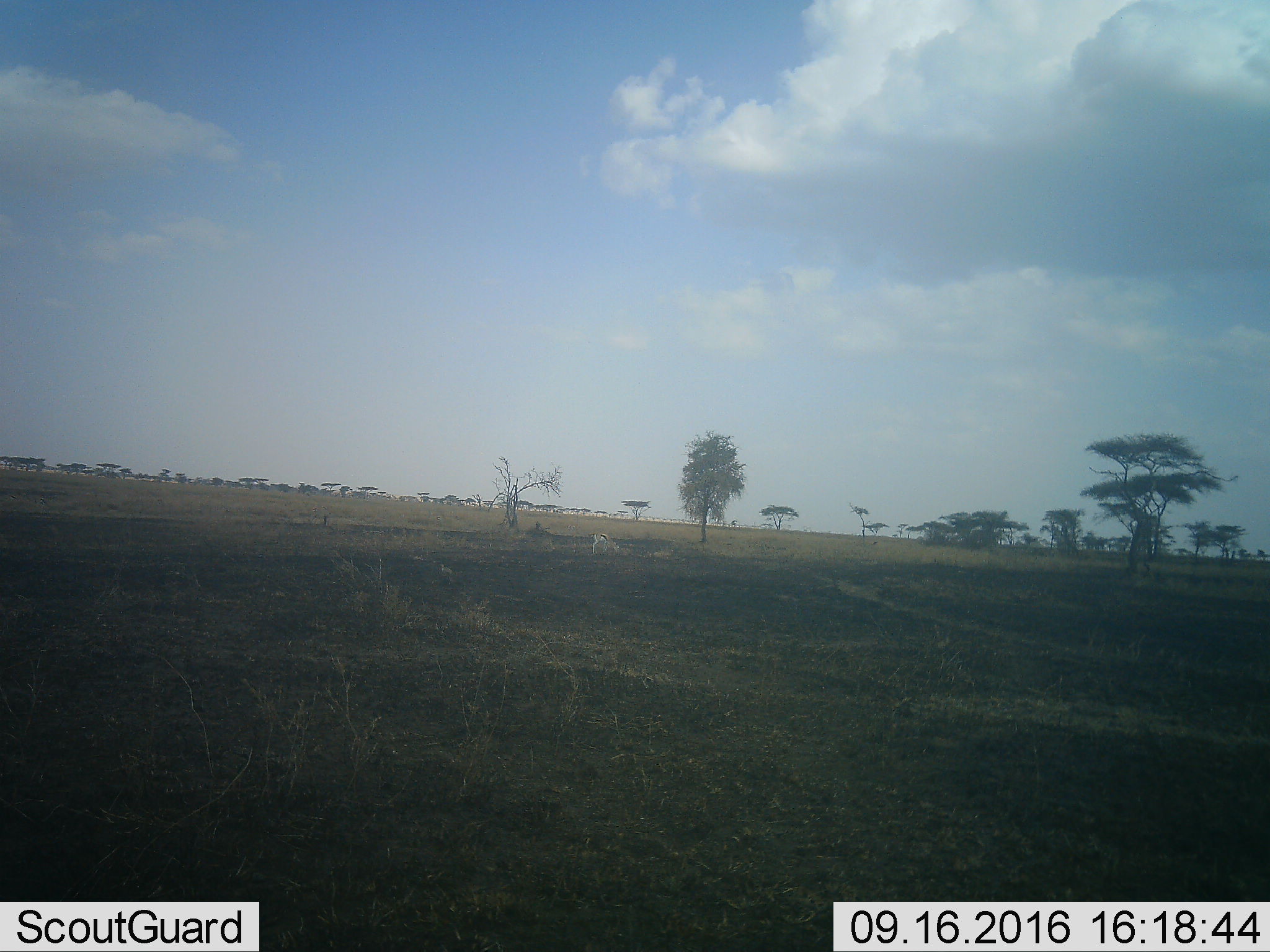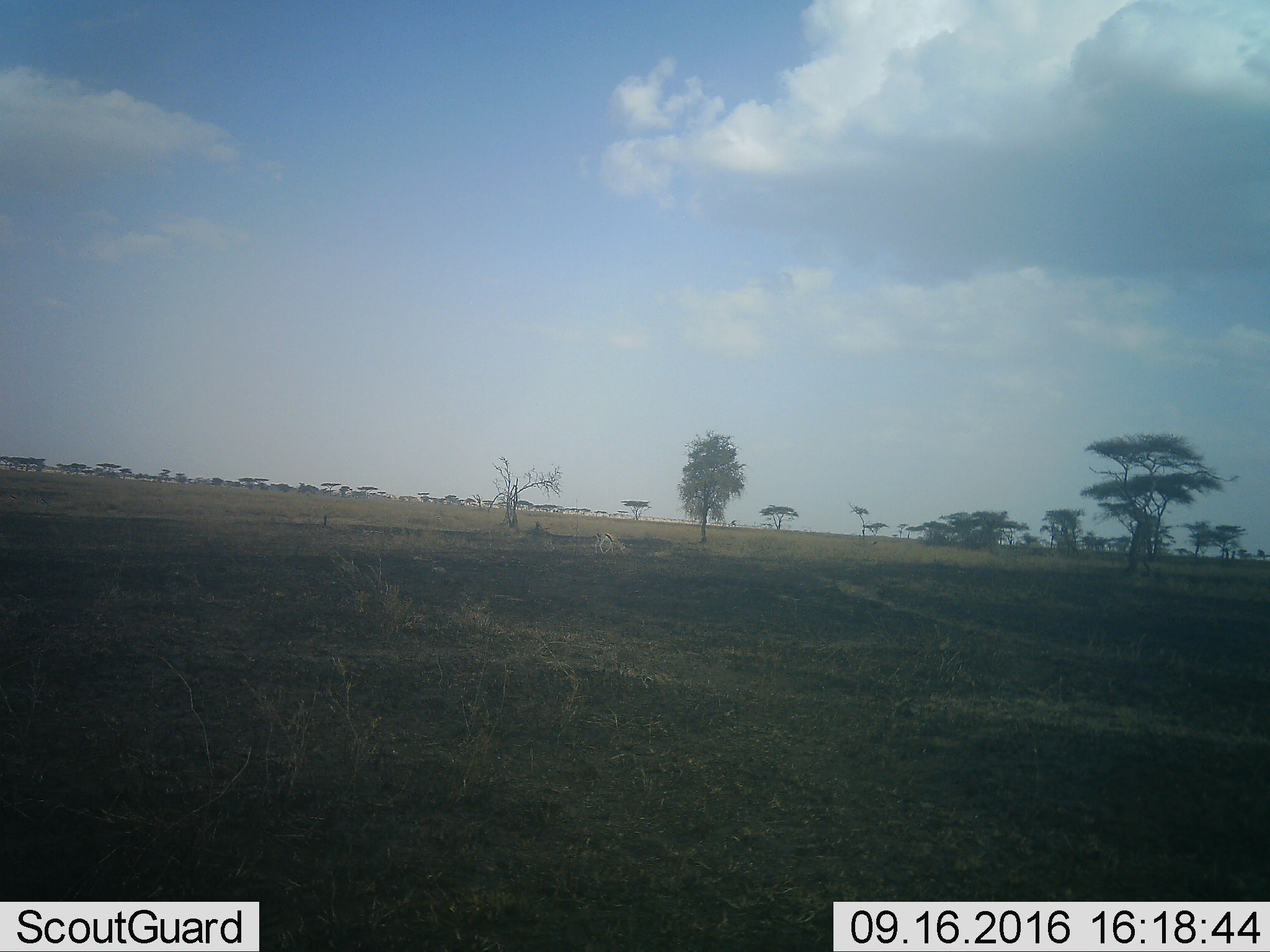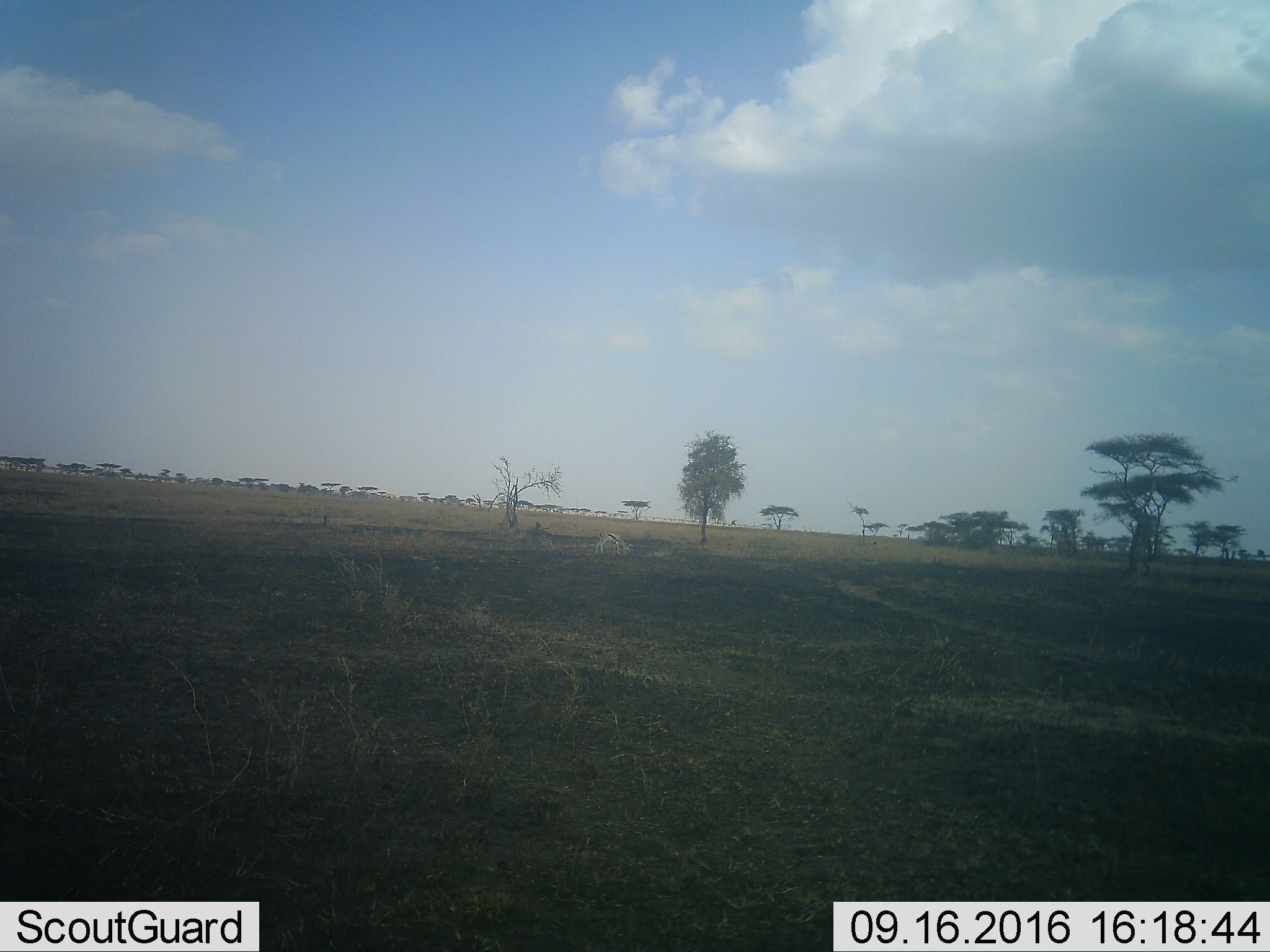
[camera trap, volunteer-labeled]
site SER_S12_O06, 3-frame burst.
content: unidentified animal